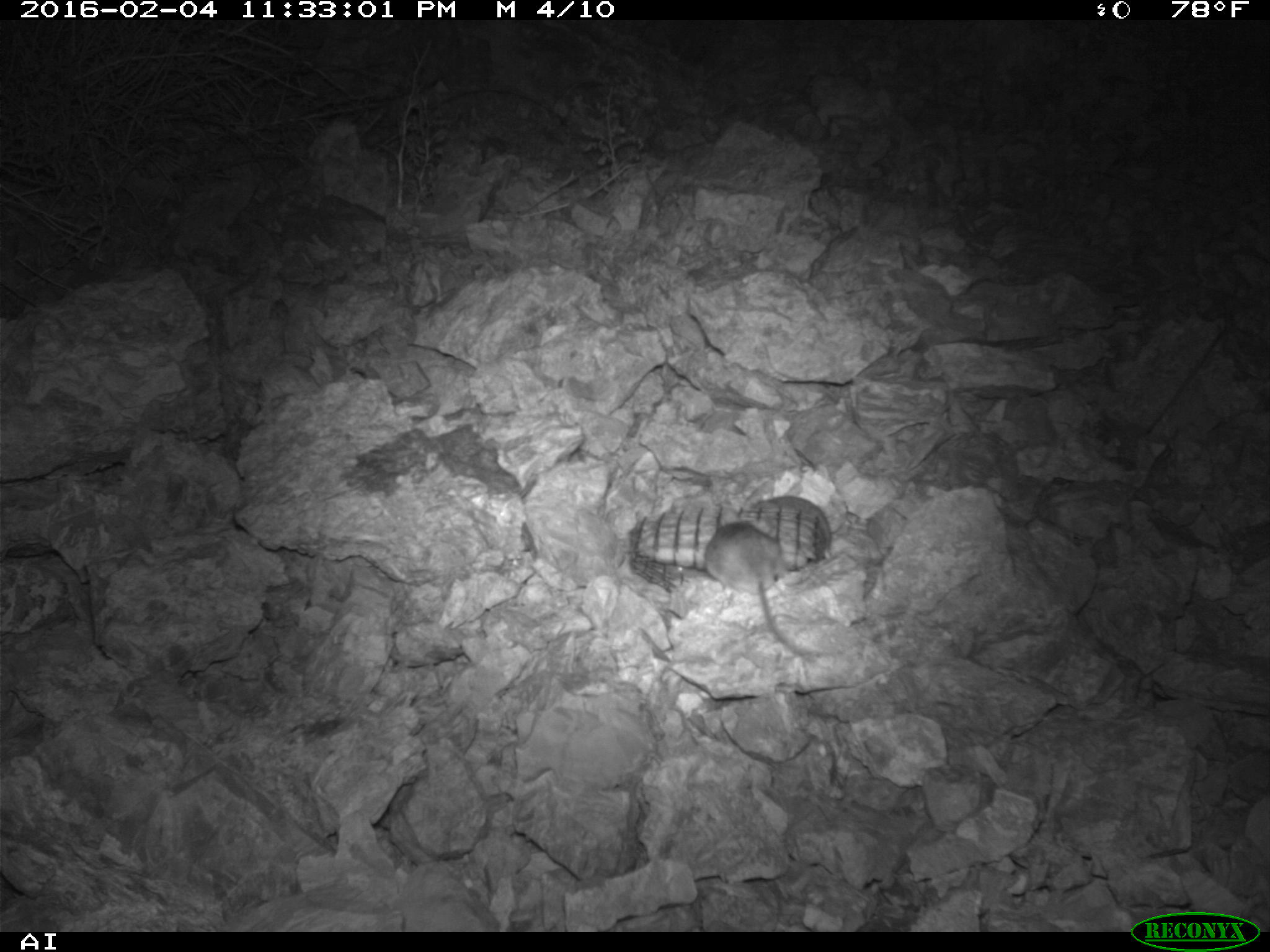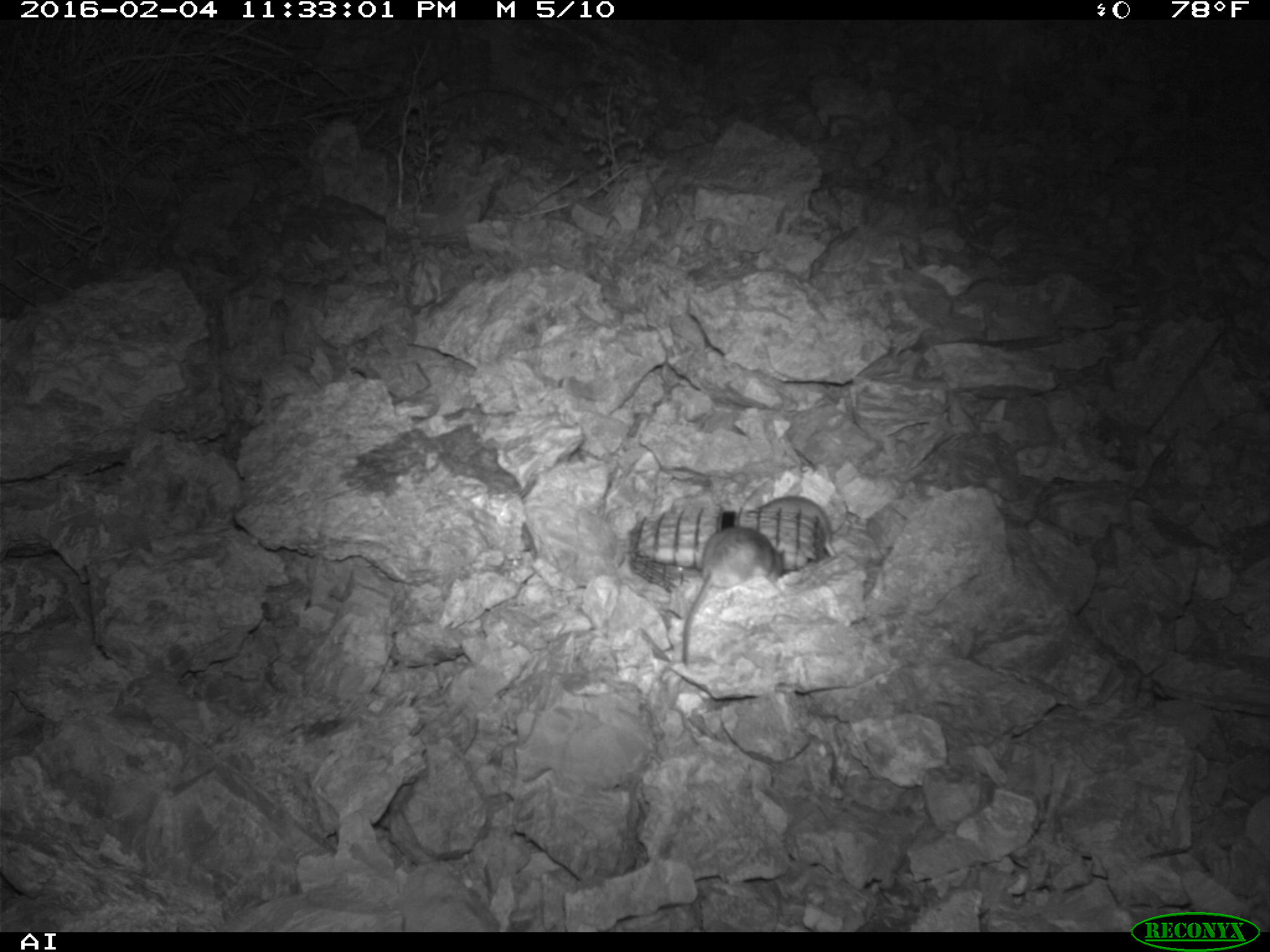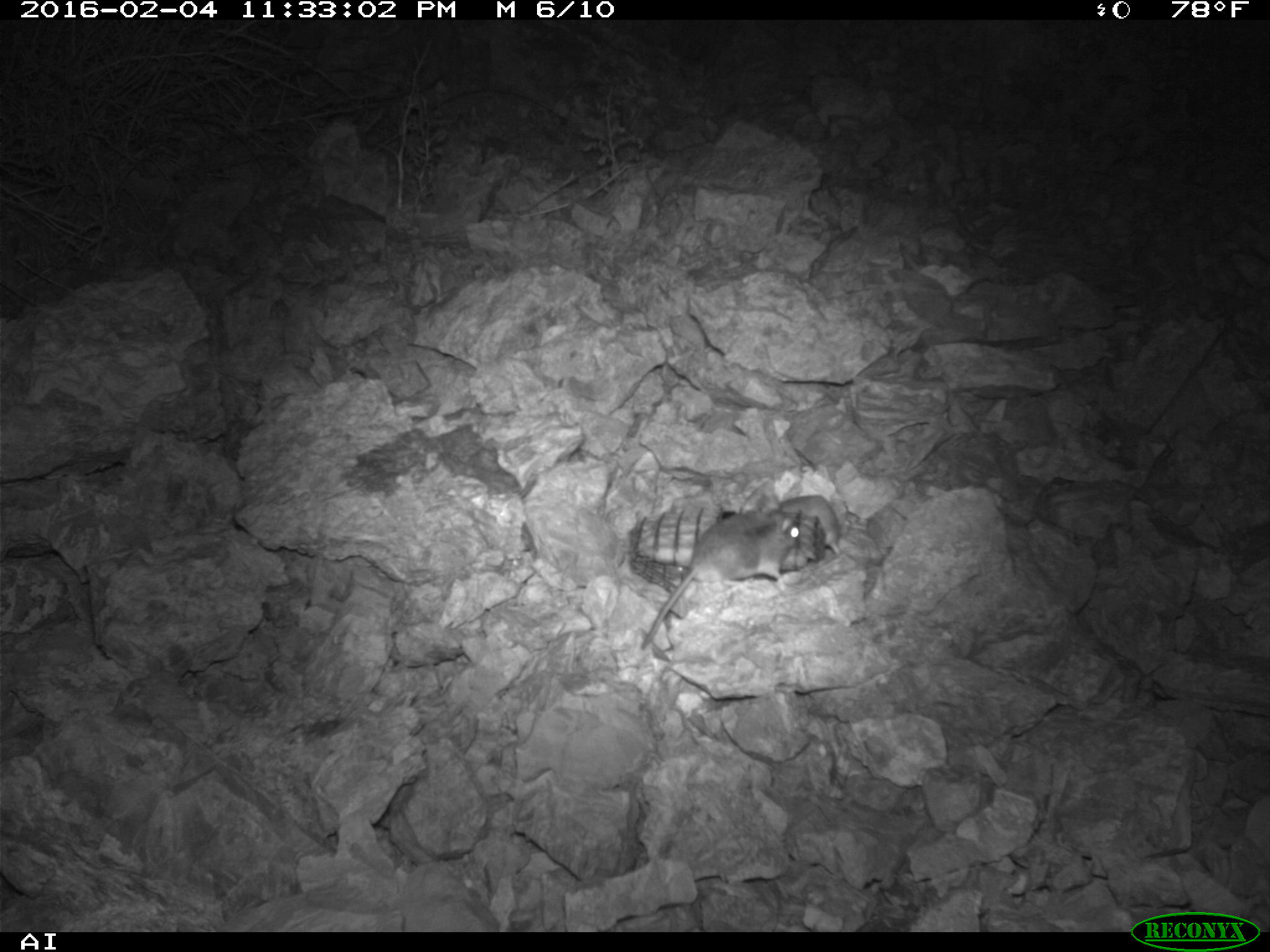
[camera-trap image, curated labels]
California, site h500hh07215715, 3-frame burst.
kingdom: Animalia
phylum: Chordata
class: Mammalia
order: Rodentia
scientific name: Rodentia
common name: rodent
Rodent (Rodentia).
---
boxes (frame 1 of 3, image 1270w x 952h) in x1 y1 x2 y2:
rodent: 705 506 809 656; 754 495 830 562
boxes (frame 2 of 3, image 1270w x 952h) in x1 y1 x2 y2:
rodent: 680 524 786 666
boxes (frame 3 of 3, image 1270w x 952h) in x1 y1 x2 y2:
rodent: 641 506 799 649; 778 495 840 555